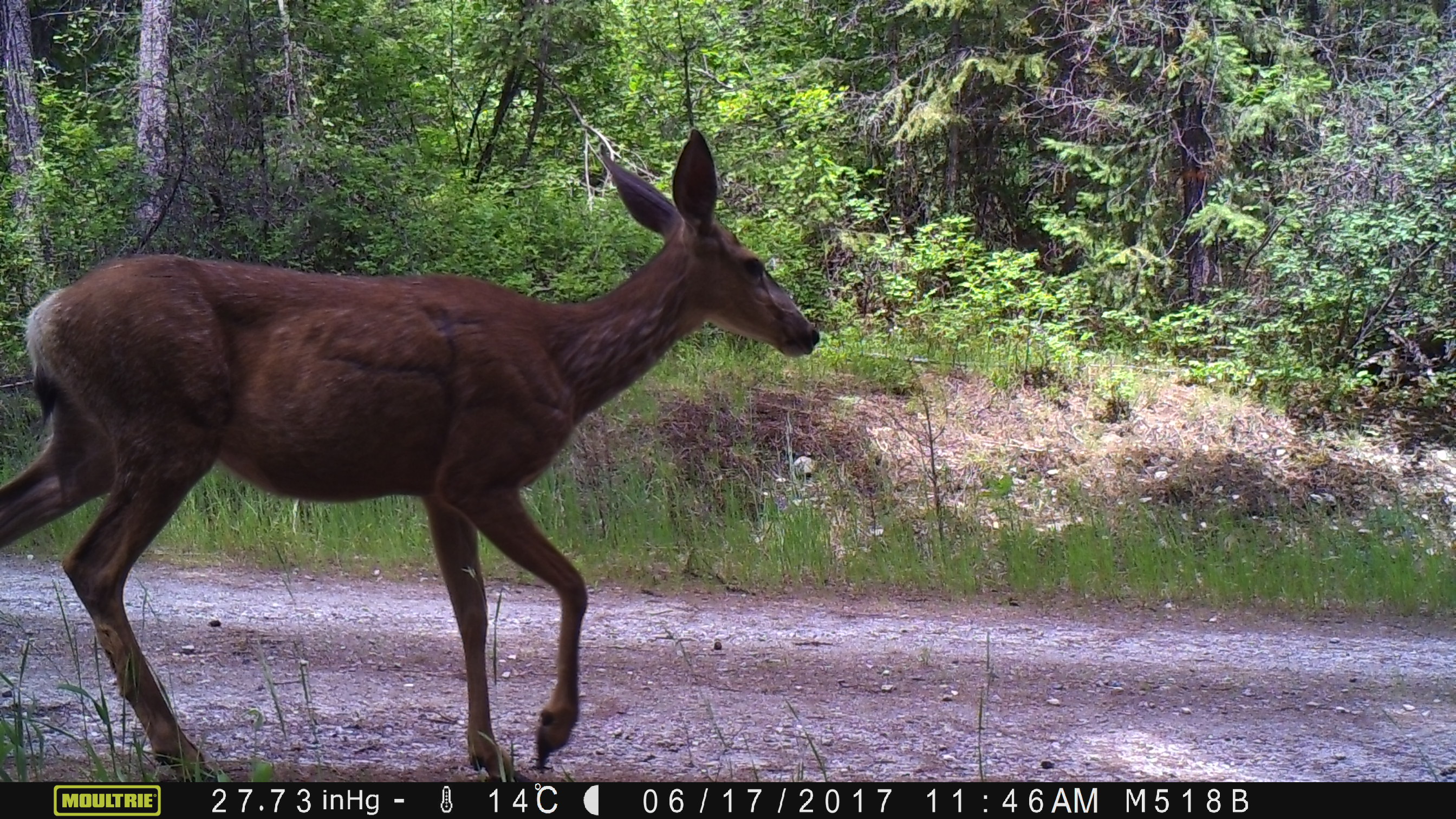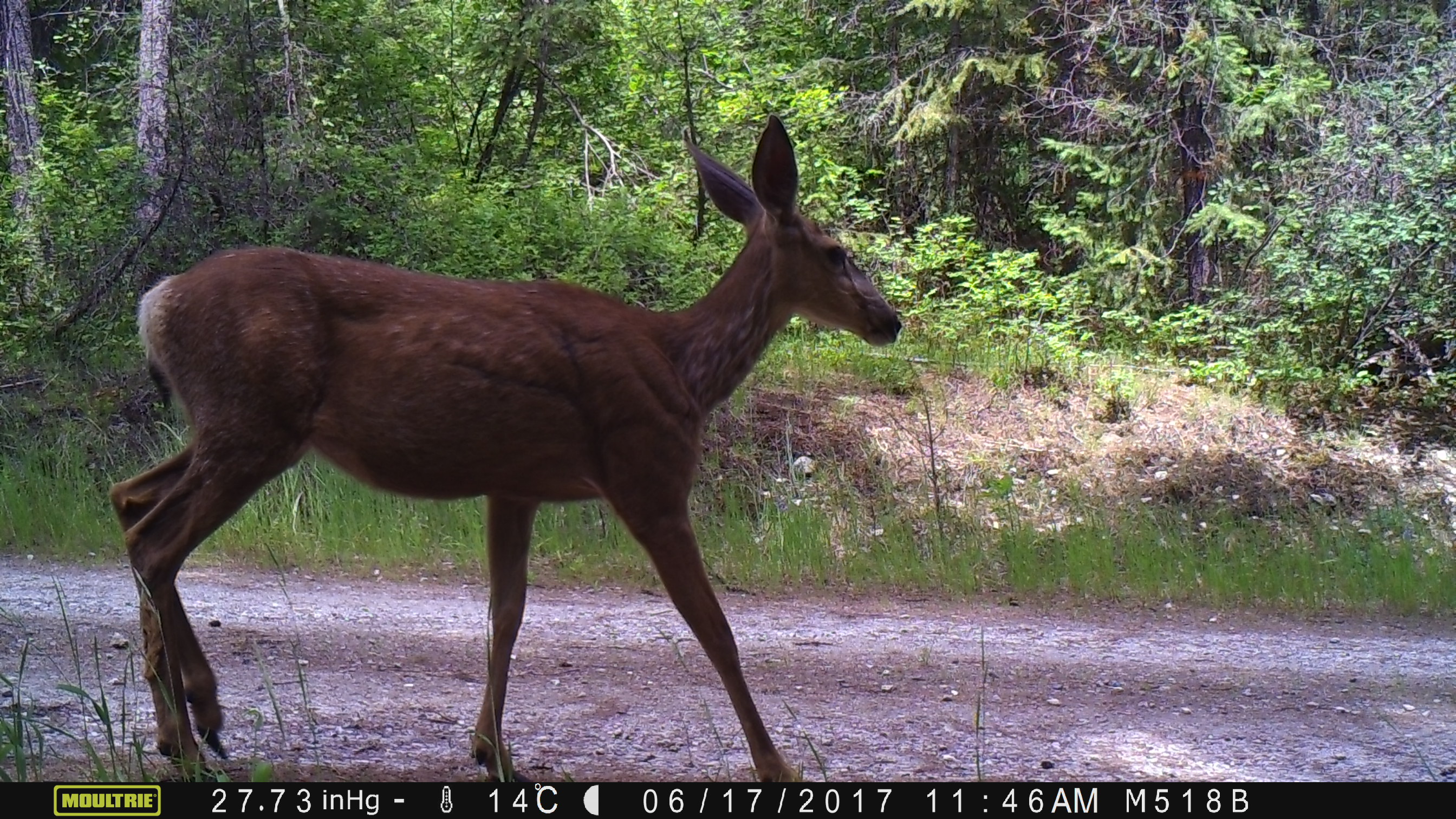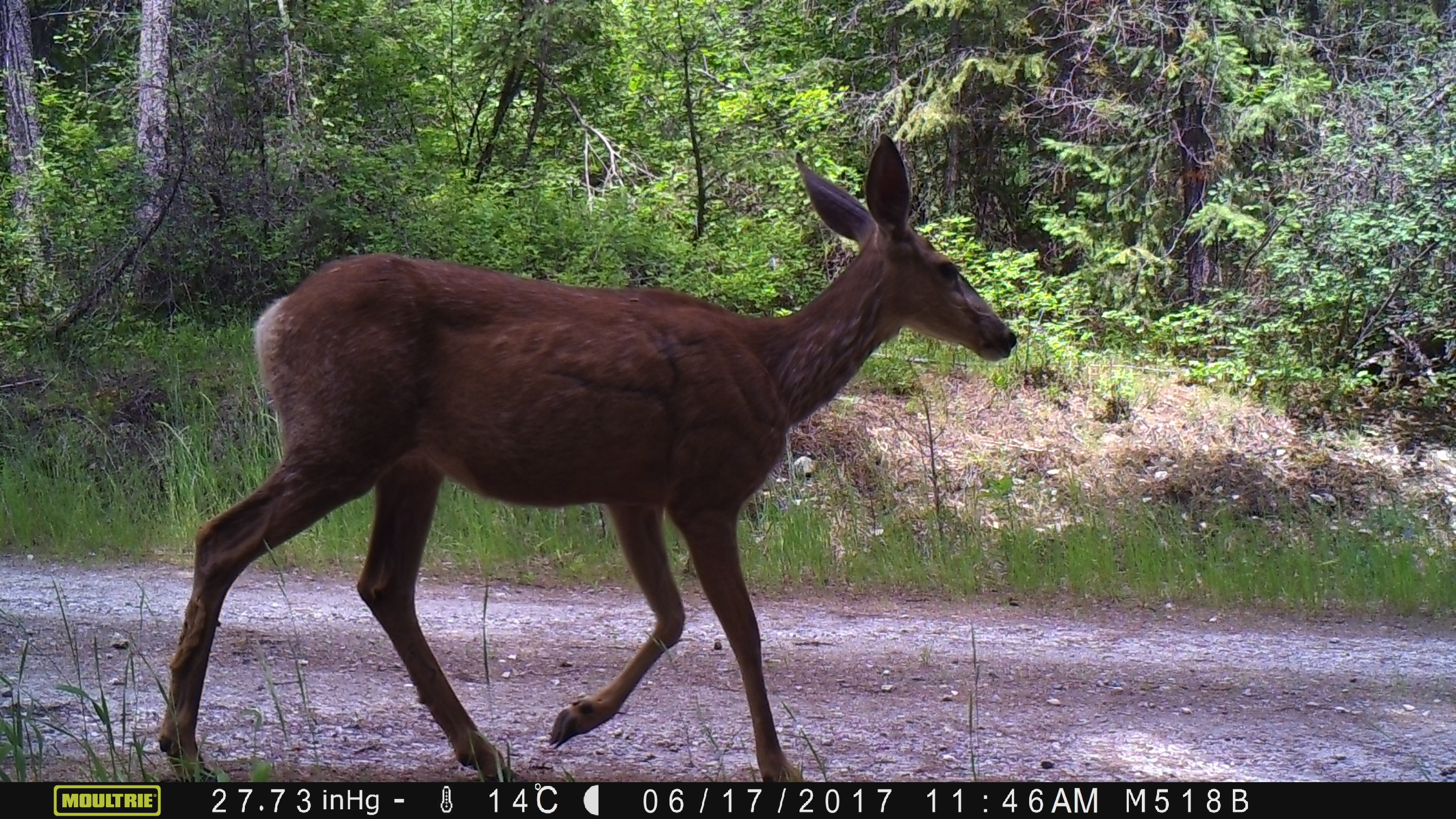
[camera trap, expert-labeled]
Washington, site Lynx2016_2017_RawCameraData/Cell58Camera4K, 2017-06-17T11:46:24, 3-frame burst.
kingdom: Animalia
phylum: Chordata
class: Mammalia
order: Artiodactyla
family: Cervidae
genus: Odocoileus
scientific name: Odocoileus hemionus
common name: mule deer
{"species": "Odocoileus hemionus (mule deer)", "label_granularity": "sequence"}